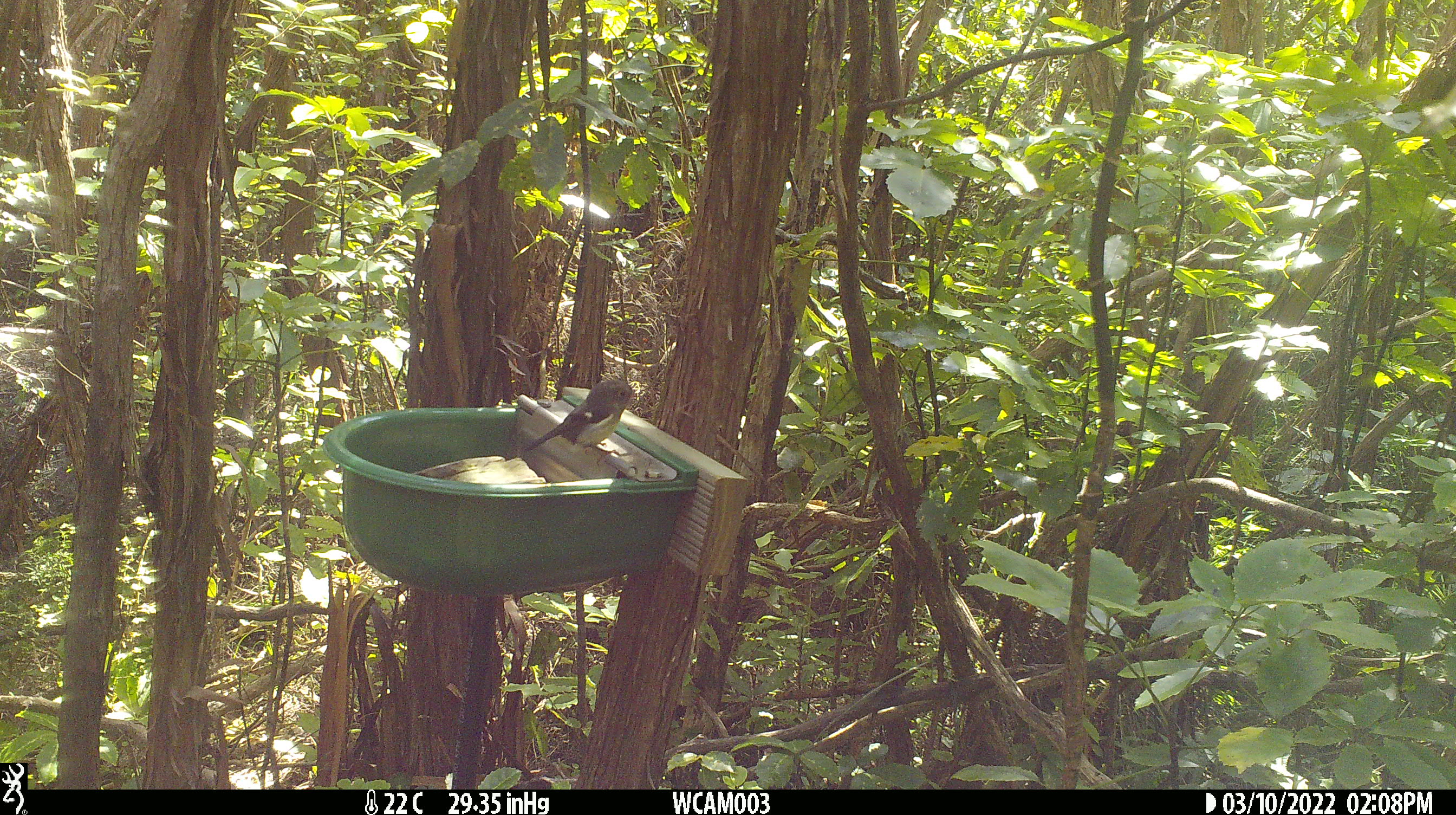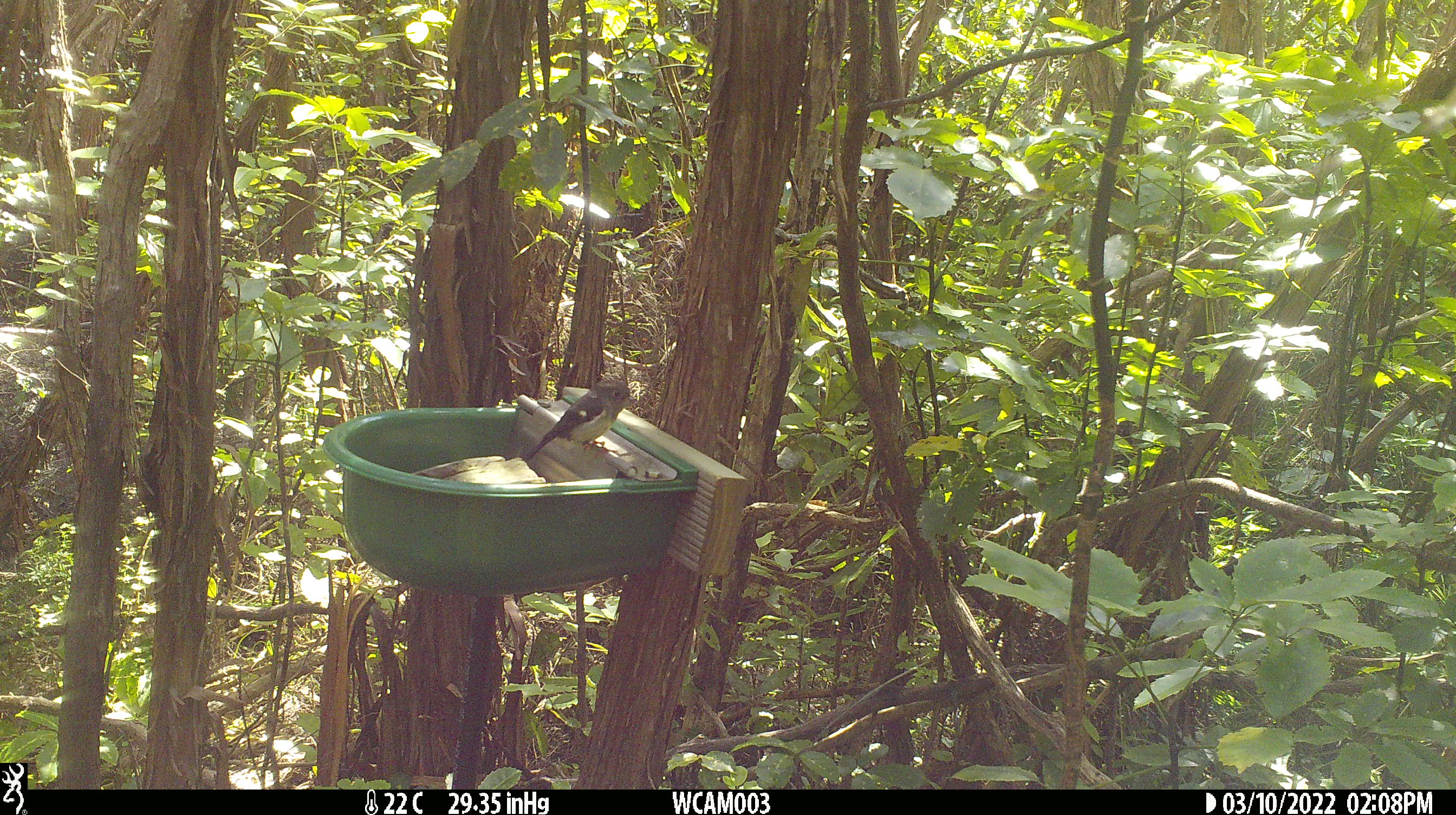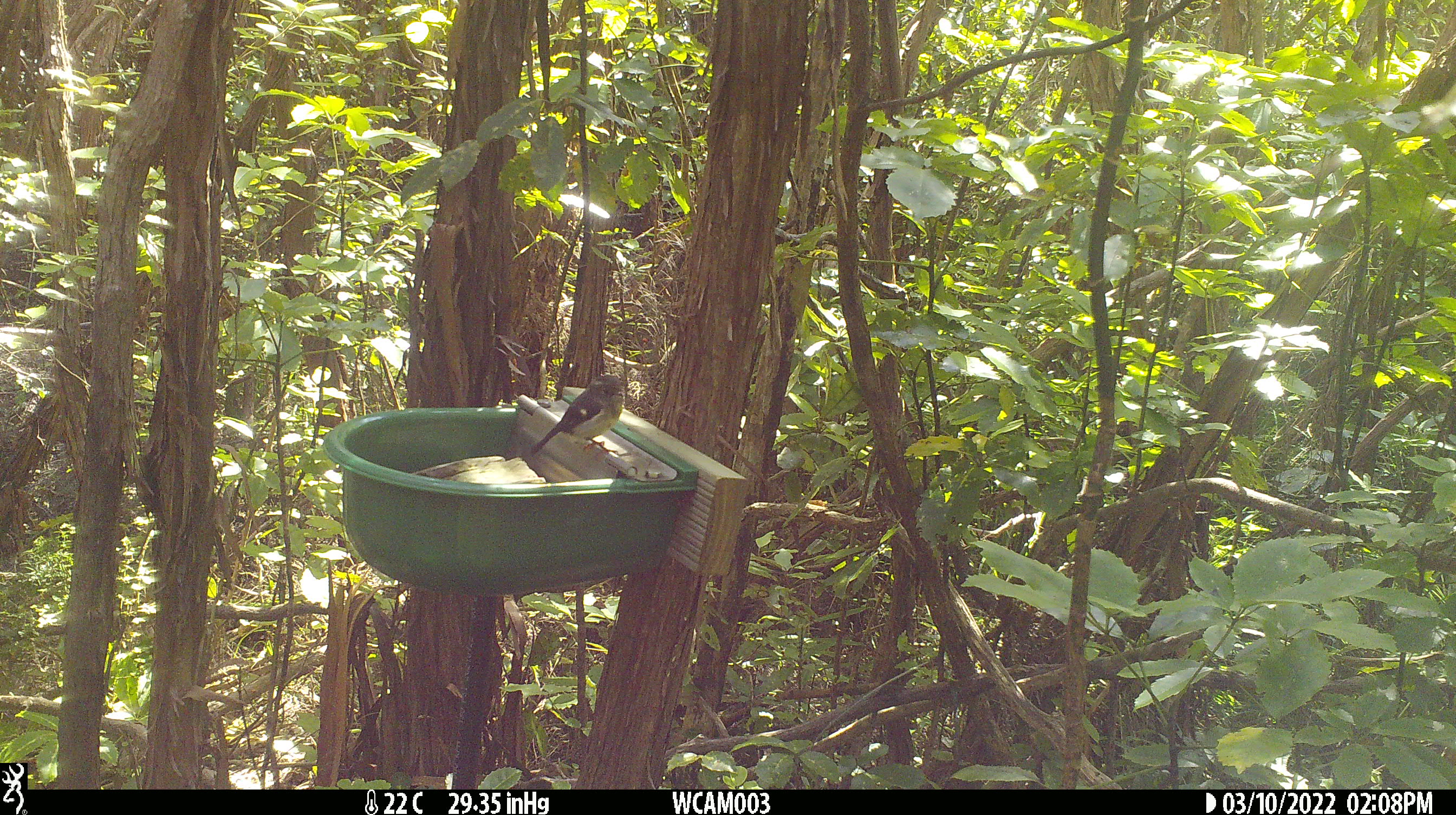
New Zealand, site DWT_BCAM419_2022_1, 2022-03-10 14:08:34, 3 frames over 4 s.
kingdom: Animalia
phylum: Chordata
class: Aves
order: Passeriformes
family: Petroicidae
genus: Petroica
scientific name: Petroica macrocephala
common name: tomtit